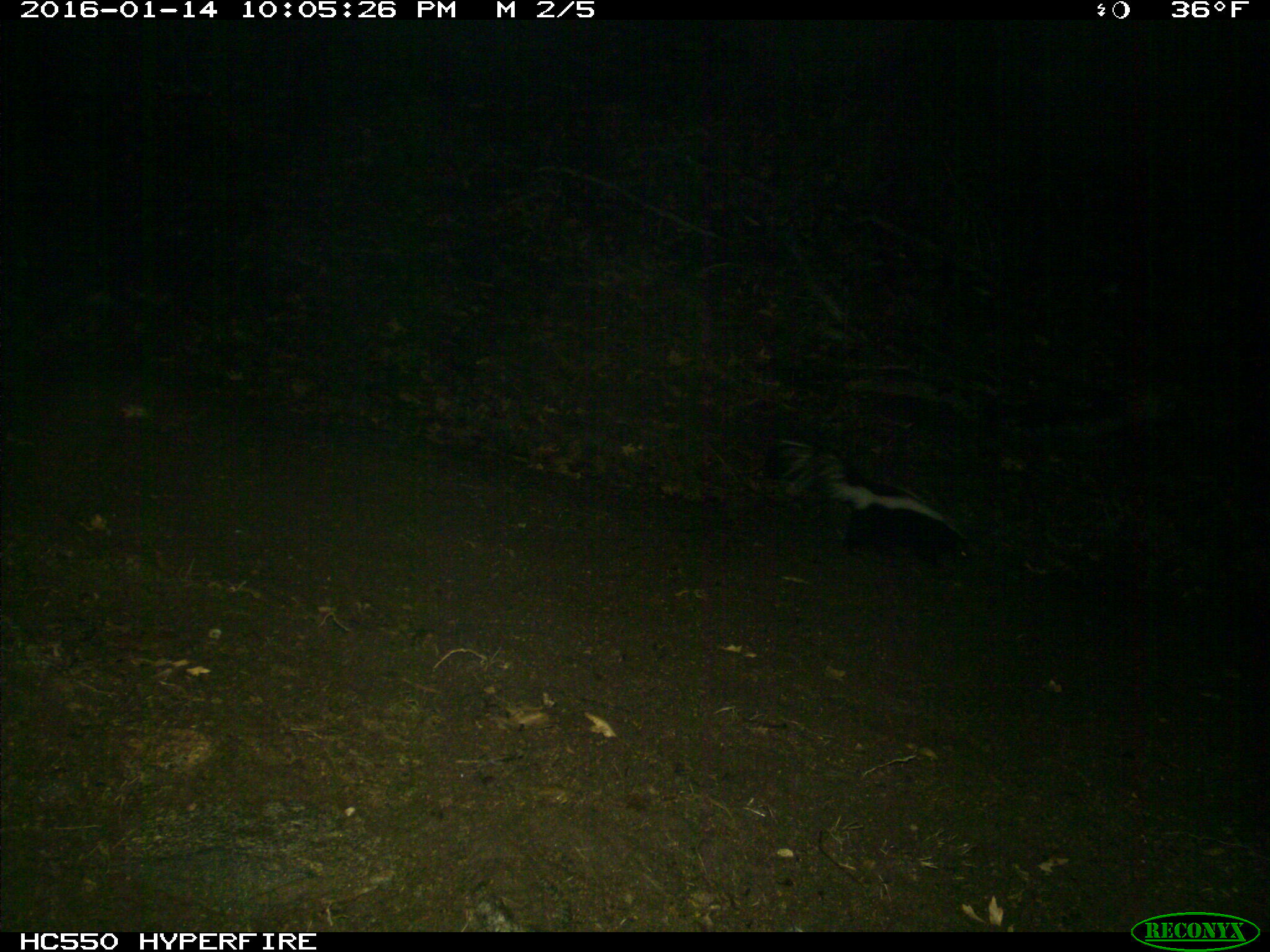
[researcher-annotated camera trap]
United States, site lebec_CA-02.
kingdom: Animalia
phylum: Chordata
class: Mammalia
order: Carnivora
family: Mephitidae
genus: Mephitis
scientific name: Mephitis mephitis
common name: striped skunk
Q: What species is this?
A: Mephitis mephitis (striped skunk).